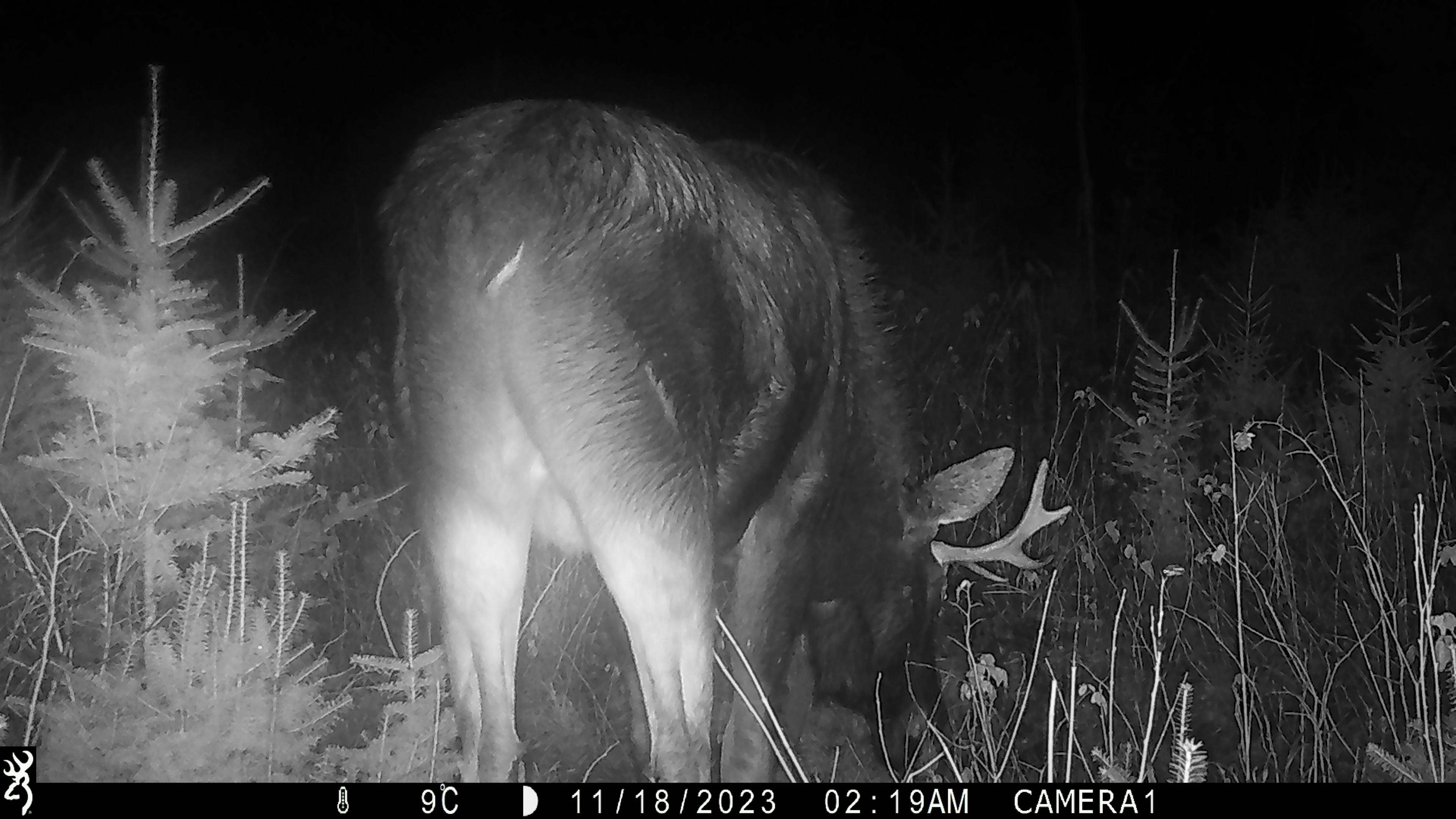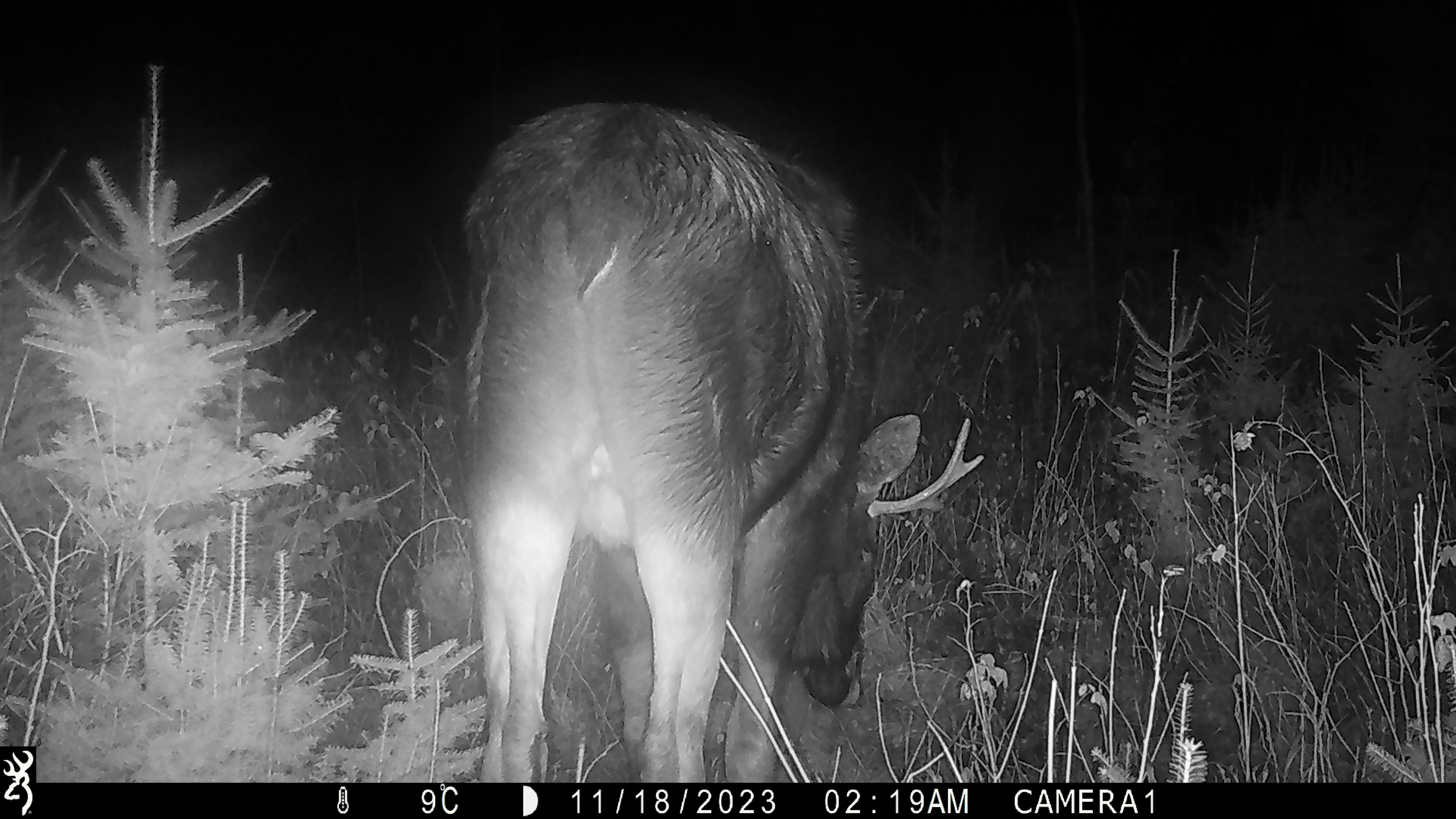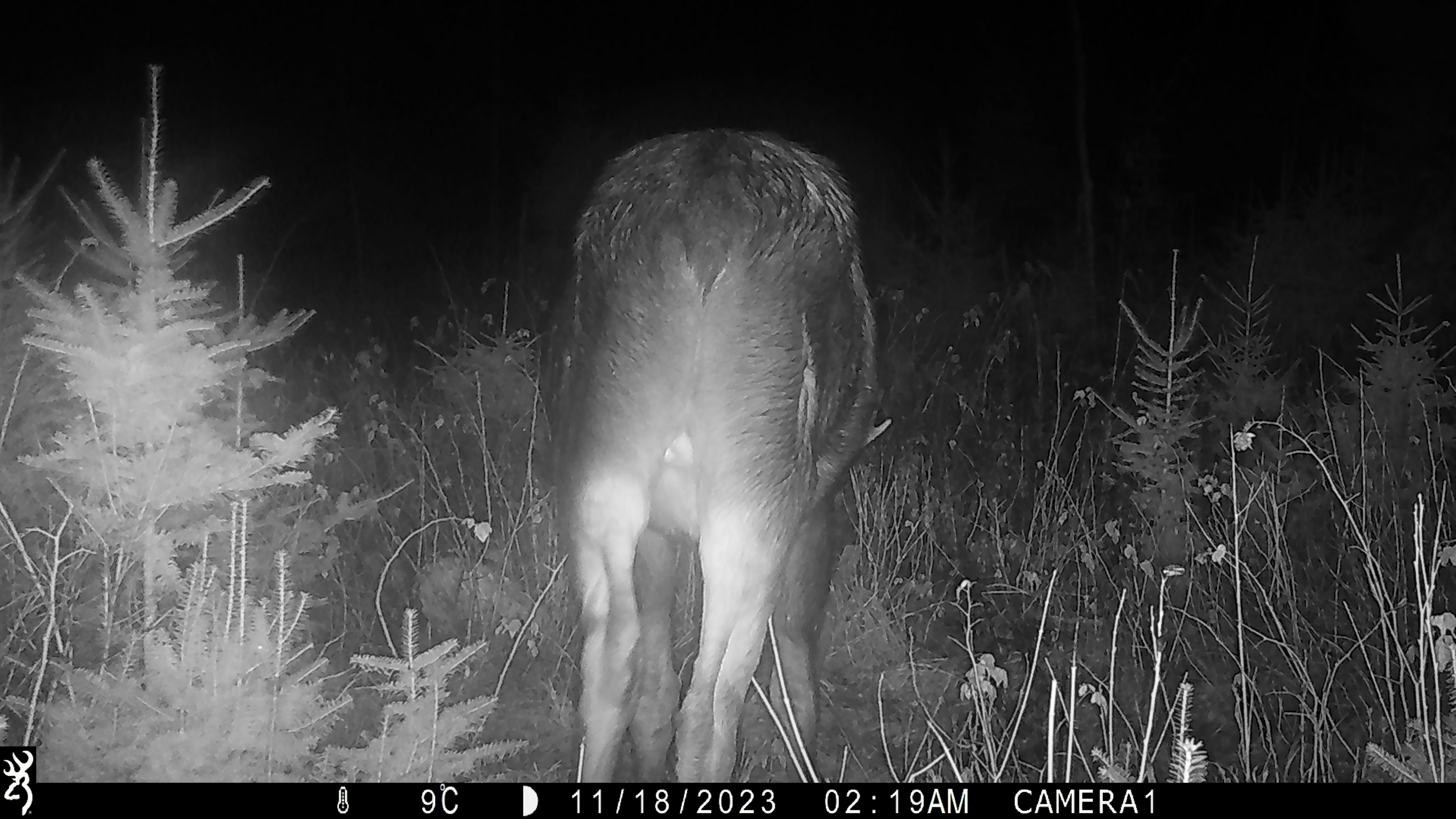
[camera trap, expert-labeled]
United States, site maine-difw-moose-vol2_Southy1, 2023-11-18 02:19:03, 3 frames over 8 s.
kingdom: Animalia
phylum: Chordata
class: Mammalia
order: Artiodactyla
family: Cervidae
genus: Alces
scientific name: Alces alces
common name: moose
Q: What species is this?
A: Moose (Alces alces).